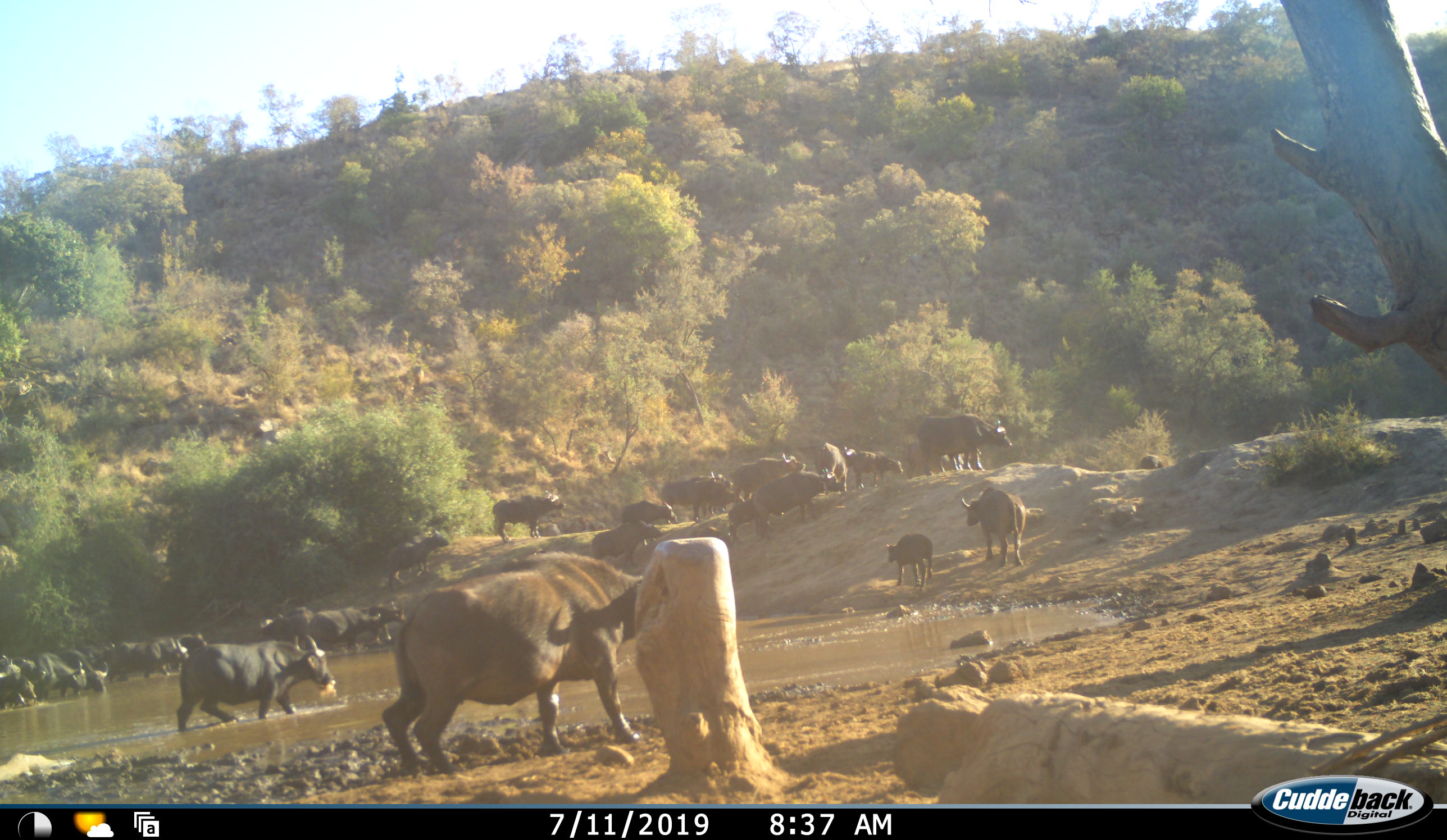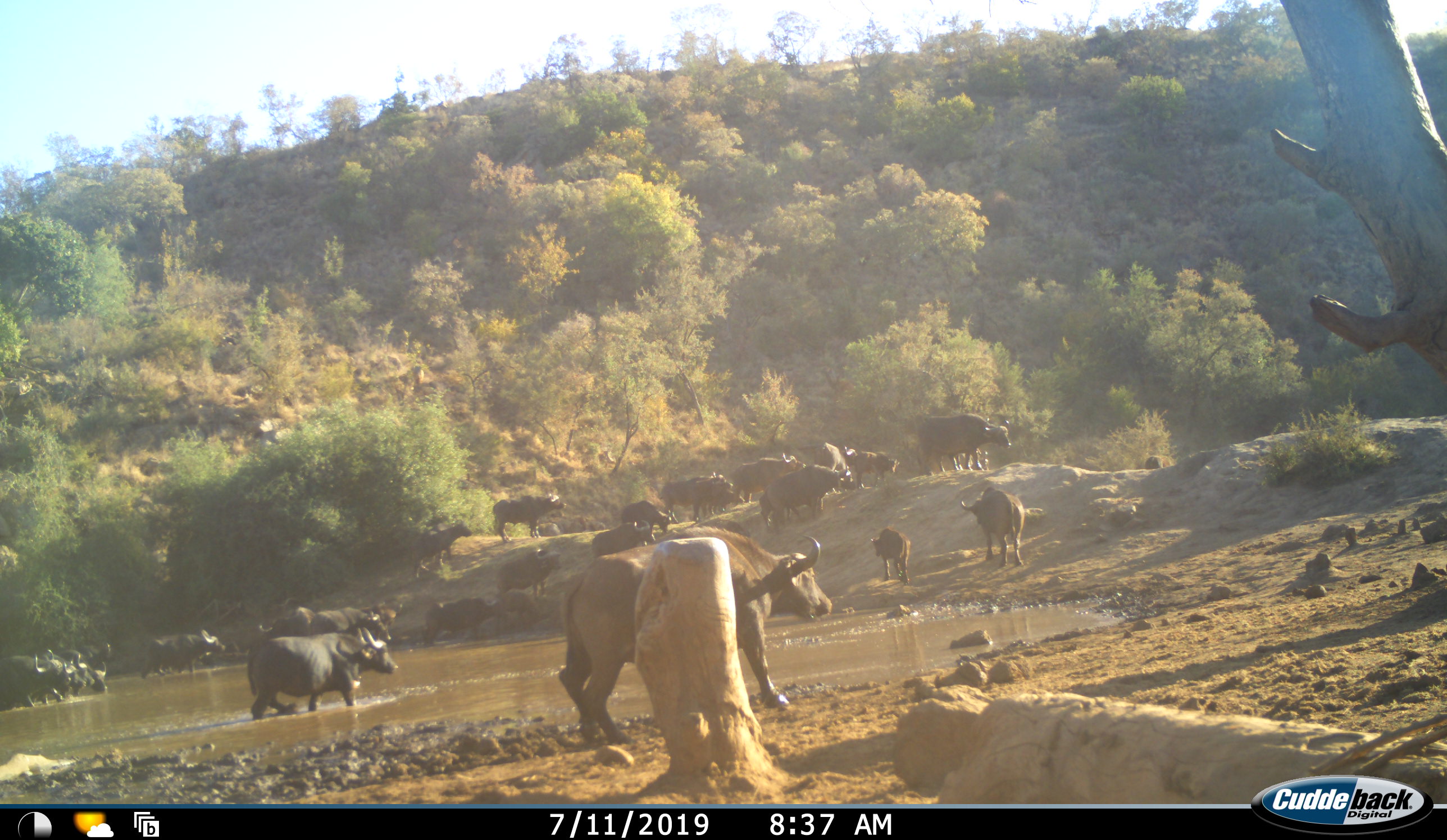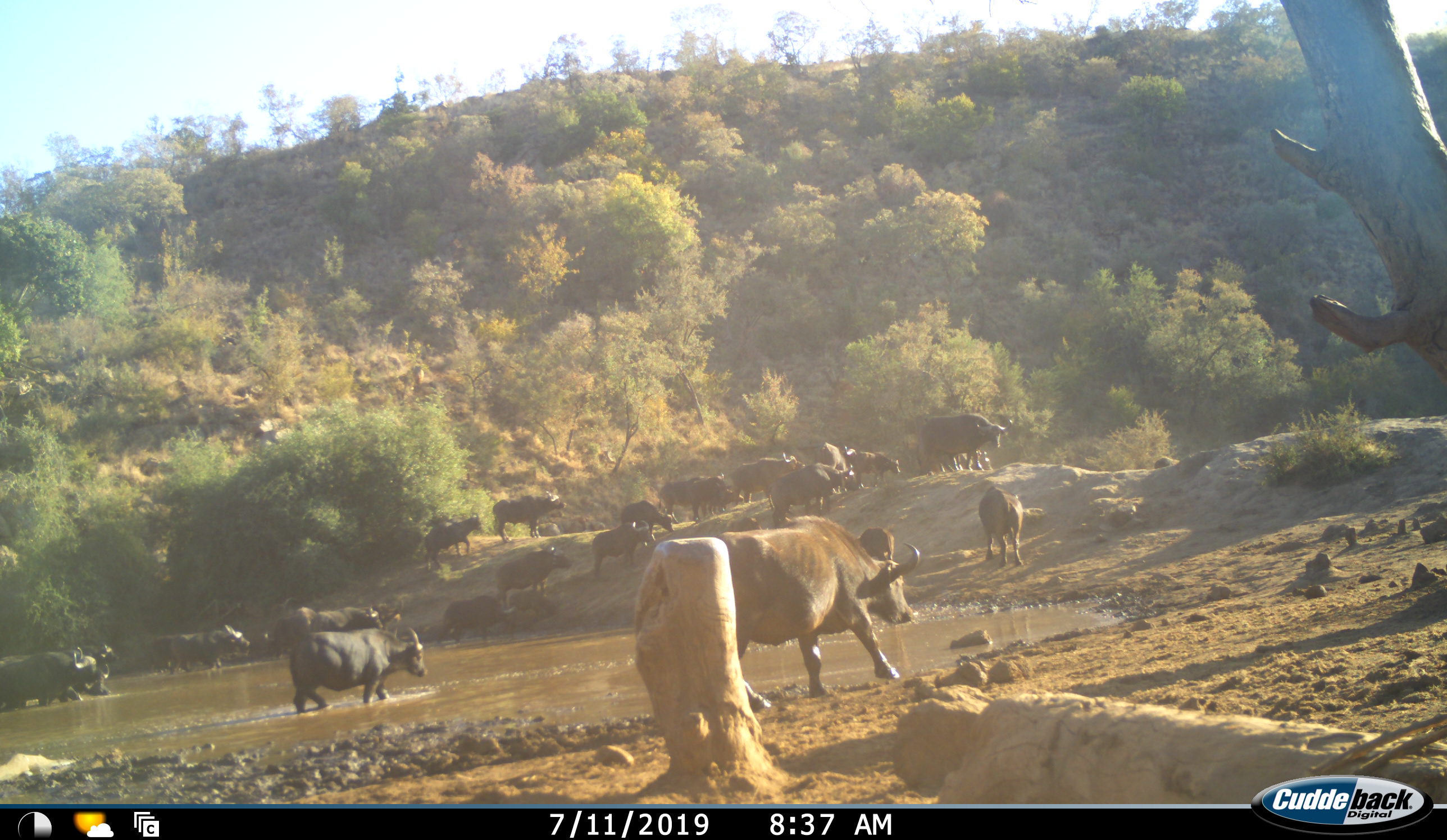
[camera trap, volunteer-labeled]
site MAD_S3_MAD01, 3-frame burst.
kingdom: Animalia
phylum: Chordata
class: Mammalia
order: Artiodactyla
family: Bovidae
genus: Syncerus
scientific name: Syncerus caffer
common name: african buffalo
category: buffalo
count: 11-50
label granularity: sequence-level